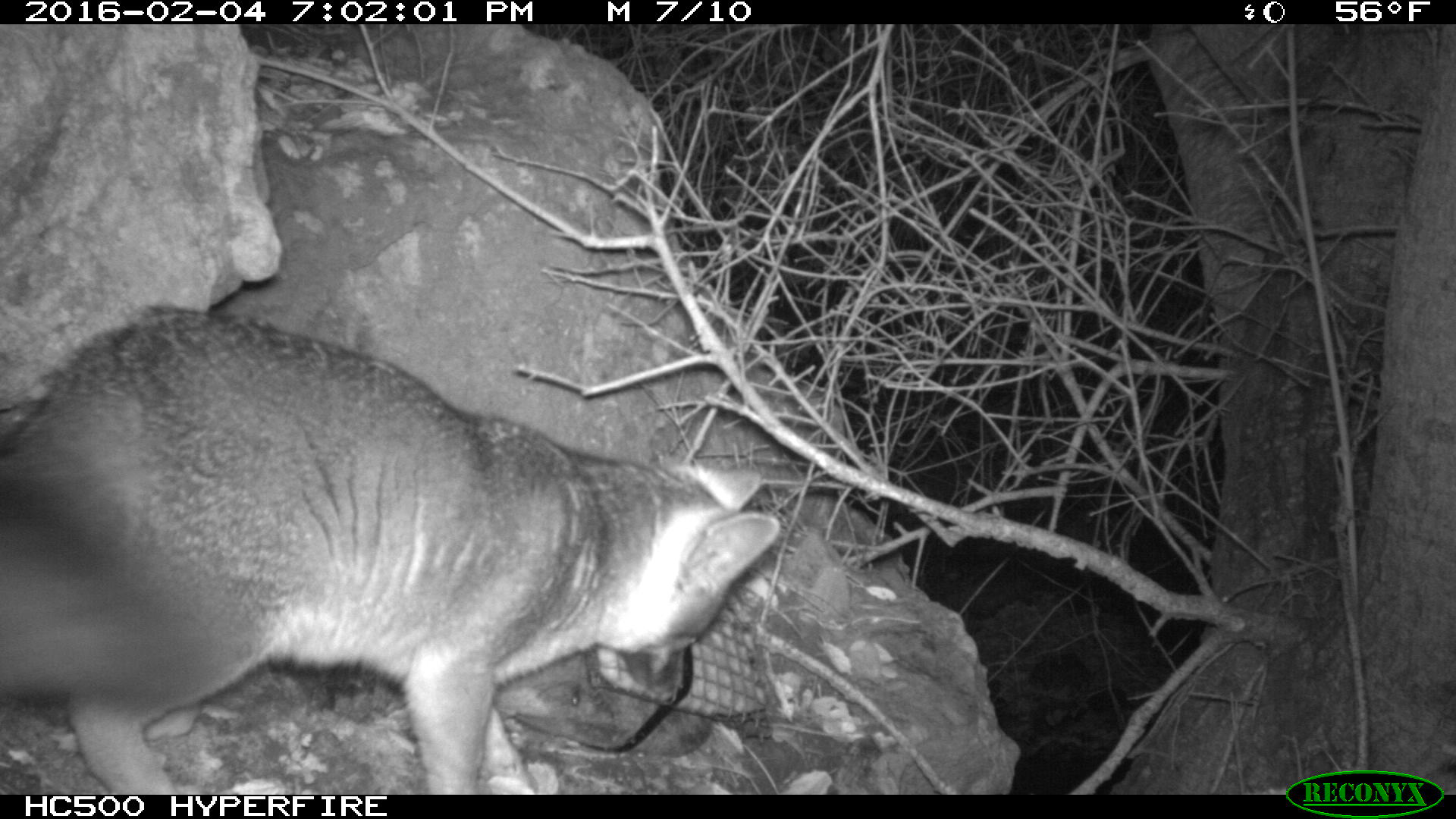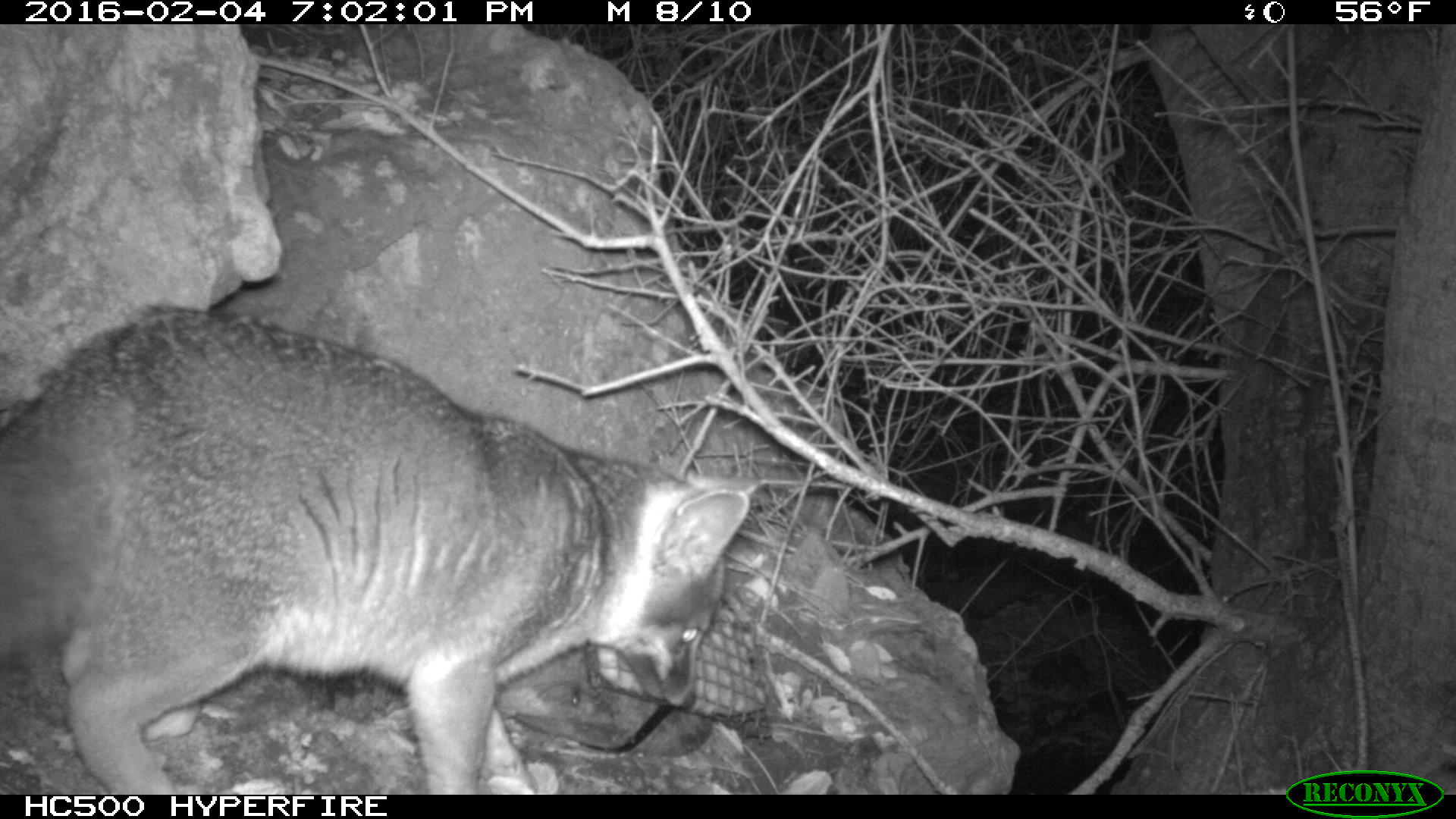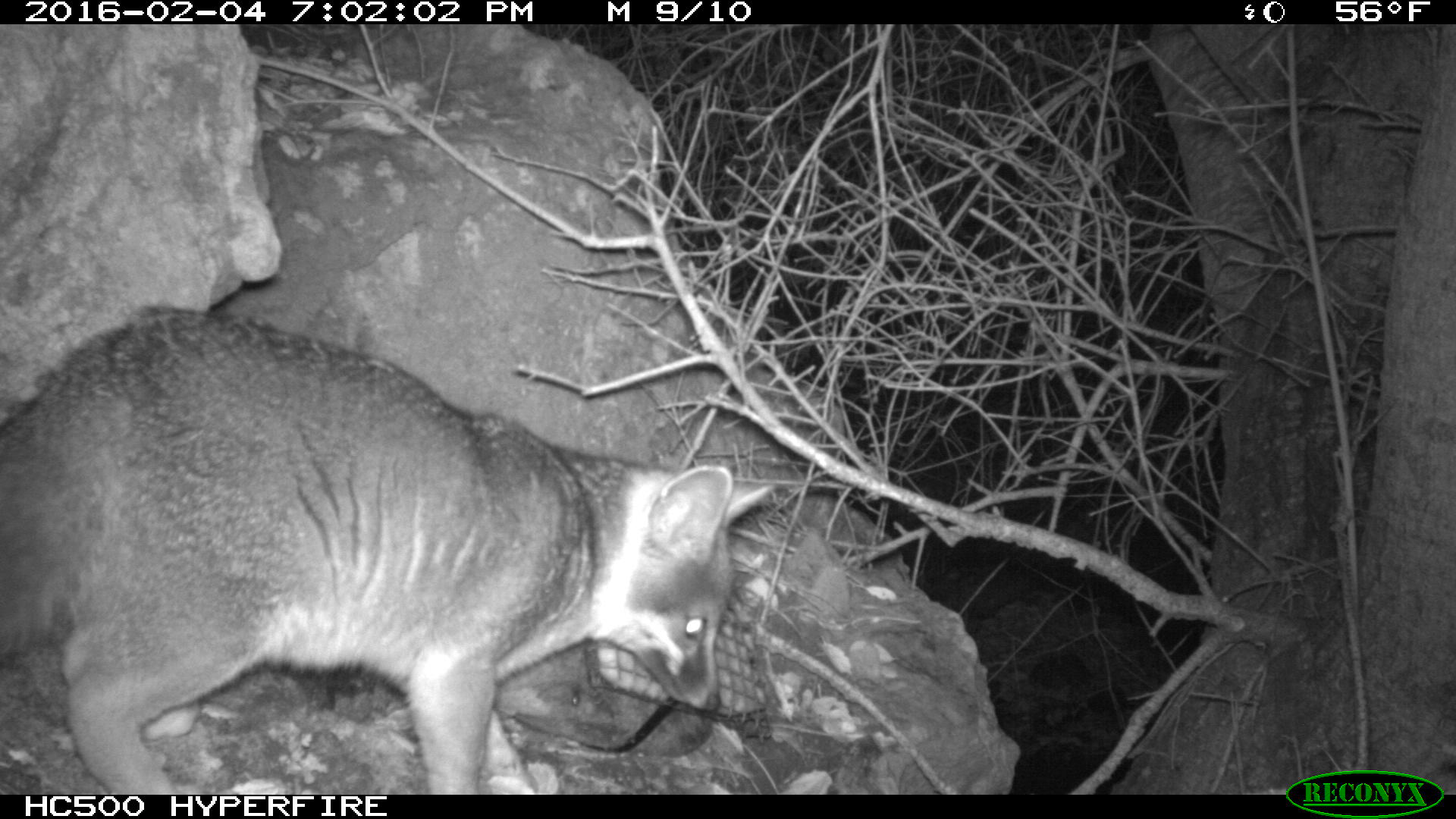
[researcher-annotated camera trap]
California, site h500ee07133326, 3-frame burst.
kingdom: Animalia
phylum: Chordata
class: Mammalia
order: Carnivora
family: Canidae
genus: Urocyon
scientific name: Urocyon littoralis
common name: island fox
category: fox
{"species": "fox (island fox) (Urocyon littoralis)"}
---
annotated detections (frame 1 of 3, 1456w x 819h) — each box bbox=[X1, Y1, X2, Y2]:
fox: bbox=[0, 306, 780, 794]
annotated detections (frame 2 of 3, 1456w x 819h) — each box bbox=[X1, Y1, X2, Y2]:
fox: bbox=[0, 306, 764, 794]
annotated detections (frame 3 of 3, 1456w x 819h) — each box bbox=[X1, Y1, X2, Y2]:
fox: bbox=[0, 304, 775, 794]